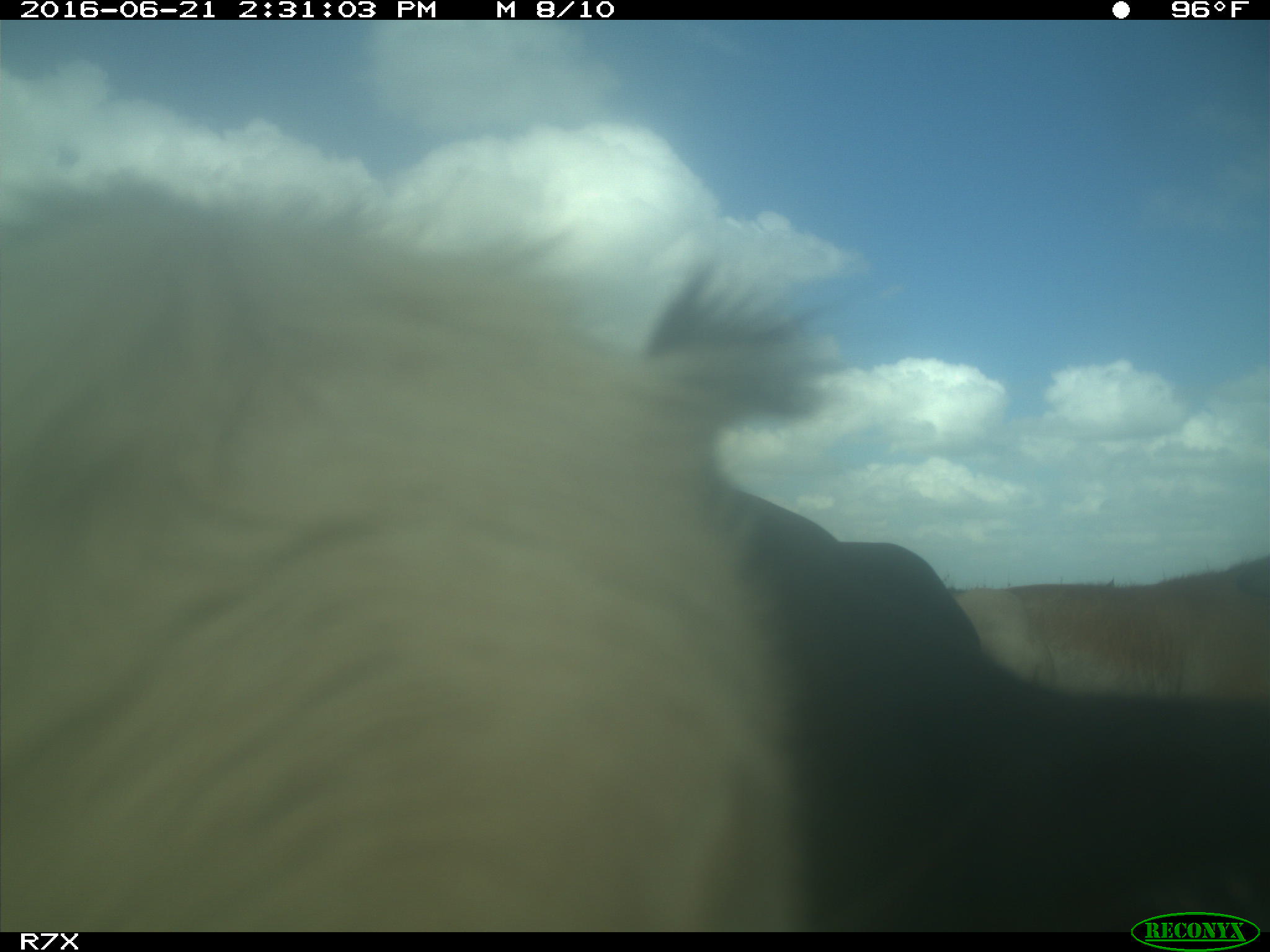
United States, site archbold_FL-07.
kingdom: Animalia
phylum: Chordata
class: Mammalia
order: Artiodactyla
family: Bovidae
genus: Bos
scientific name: Bos taurus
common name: domestic cow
Bos taurus (domestic cow).